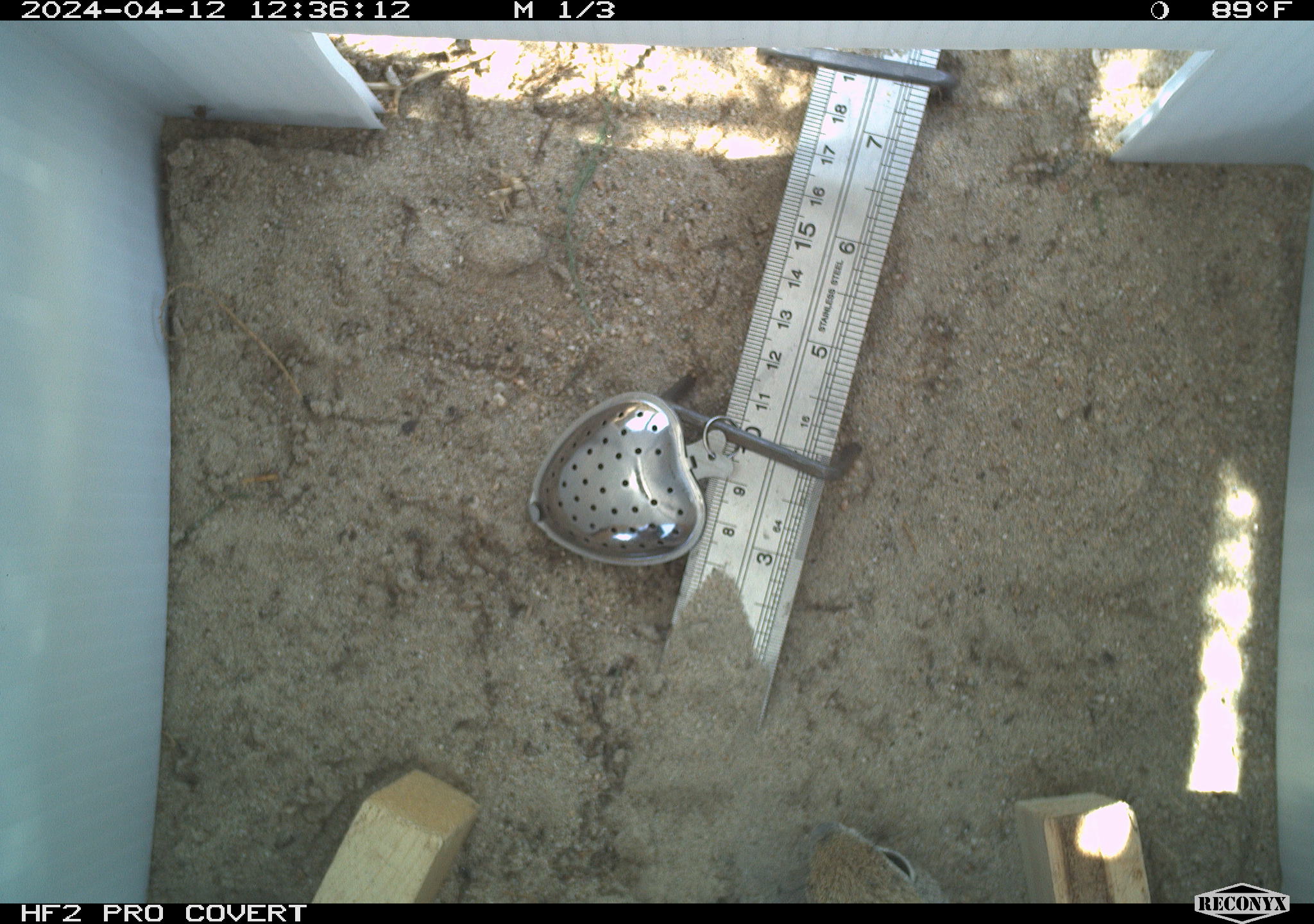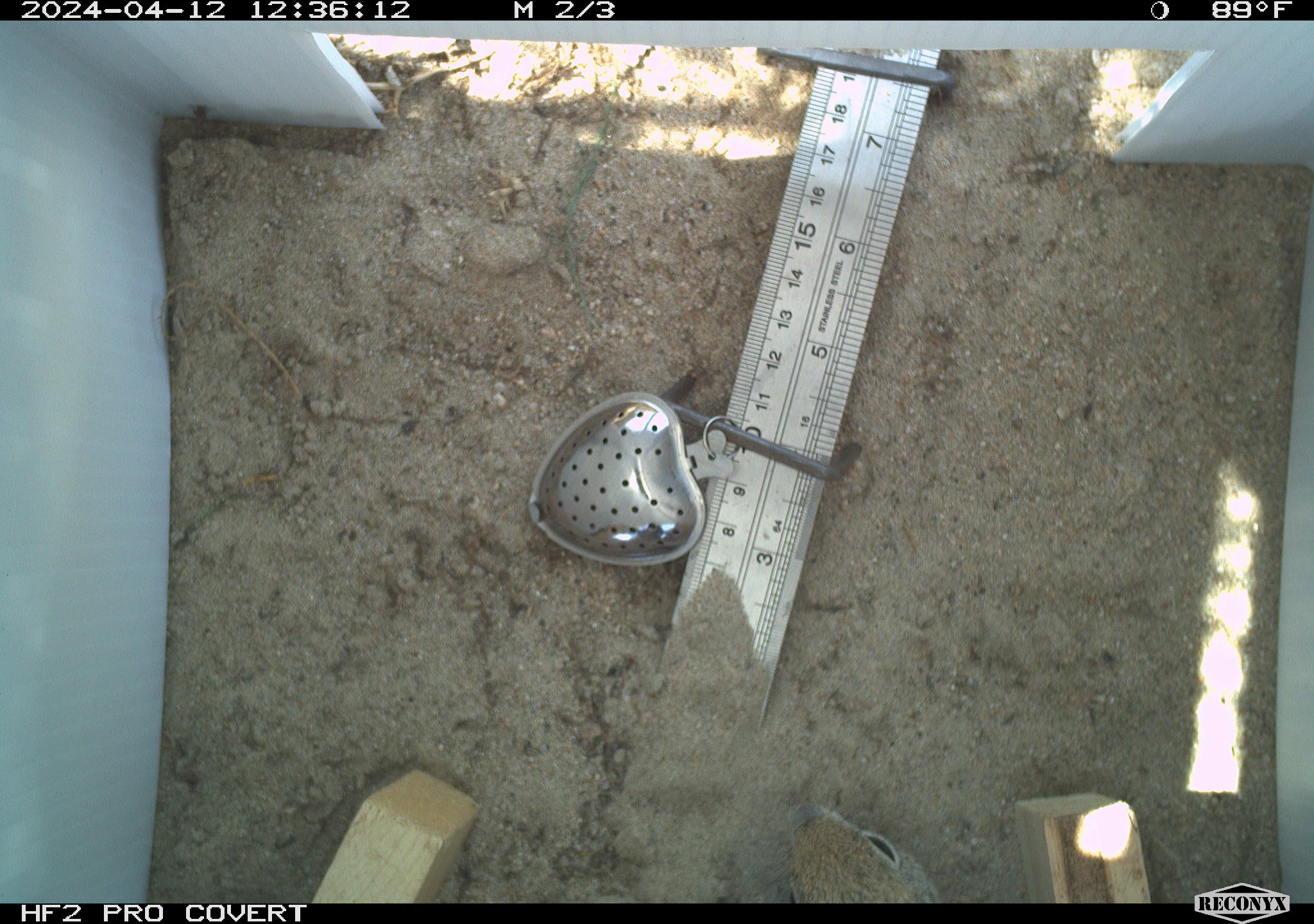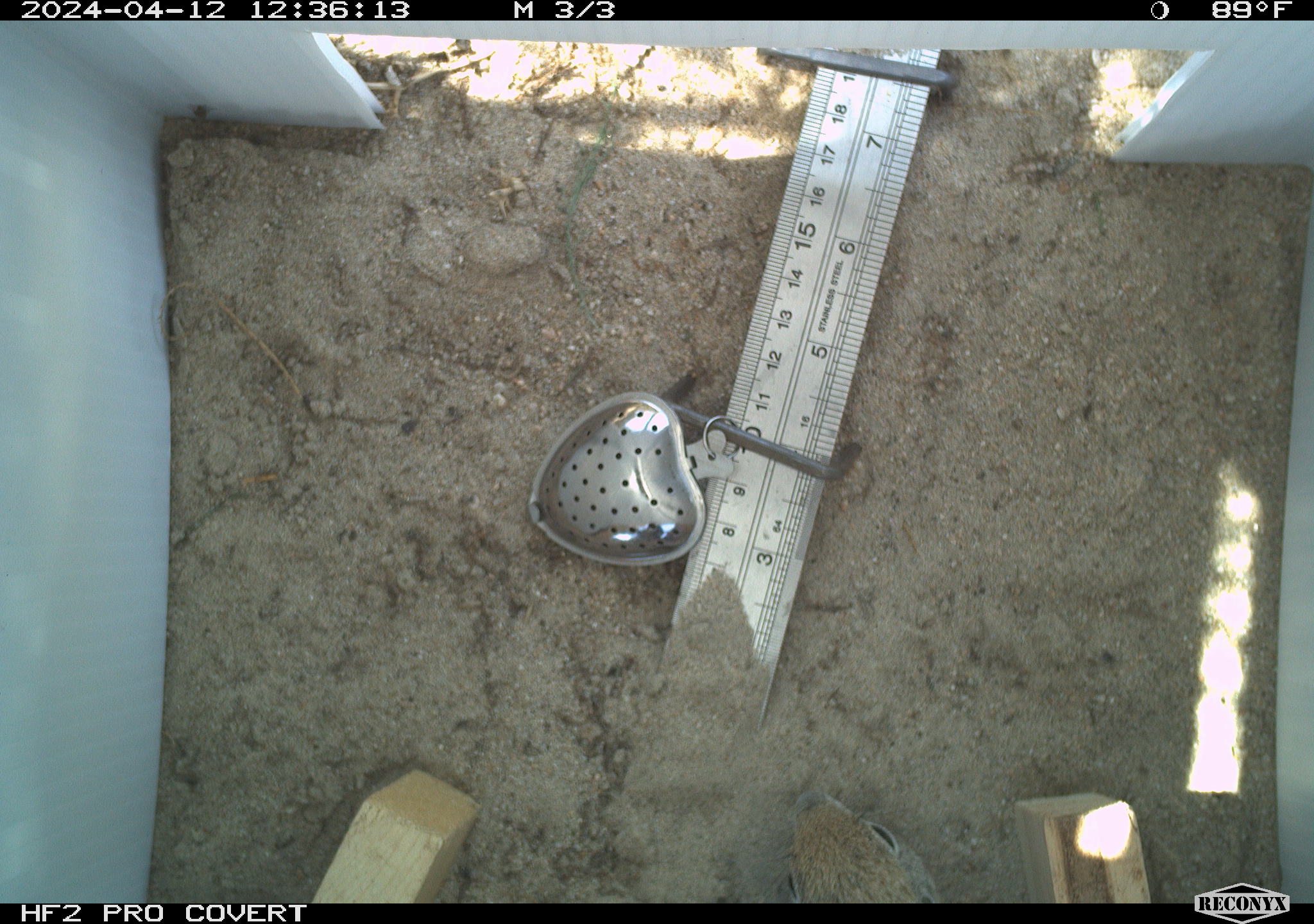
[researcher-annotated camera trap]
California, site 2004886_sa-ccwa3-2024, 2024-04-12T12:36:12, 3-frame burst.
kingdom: Animalia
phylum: Chordata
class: Mammalia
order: Rodentia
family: Sciuridae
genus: Xerospermophilus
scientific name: Xerospermophilus tereticaudus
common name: round-tailed ground squirrel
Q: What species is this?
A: Round-tailed ground squirrel (Xerospermophilus tereticaudus).